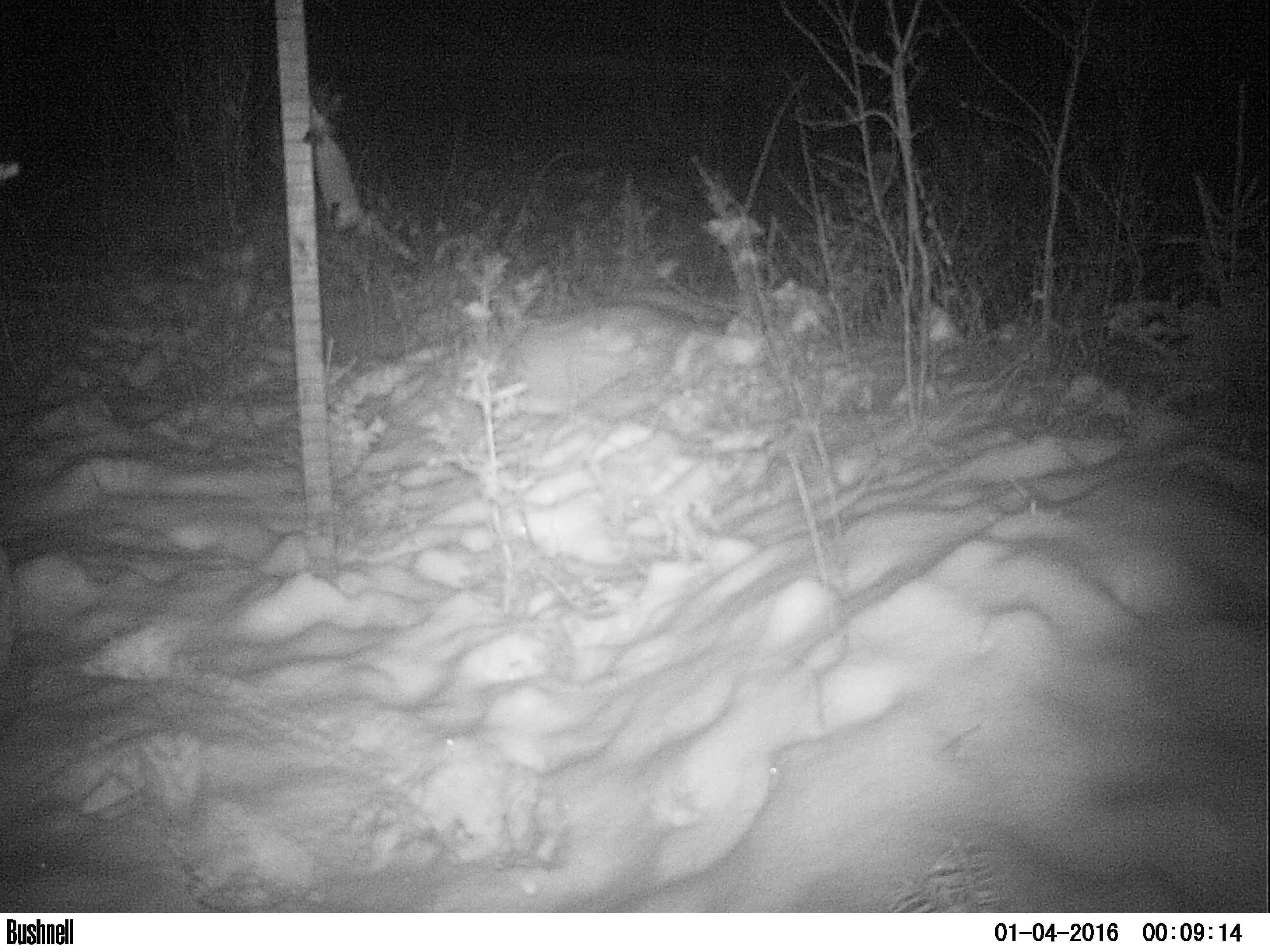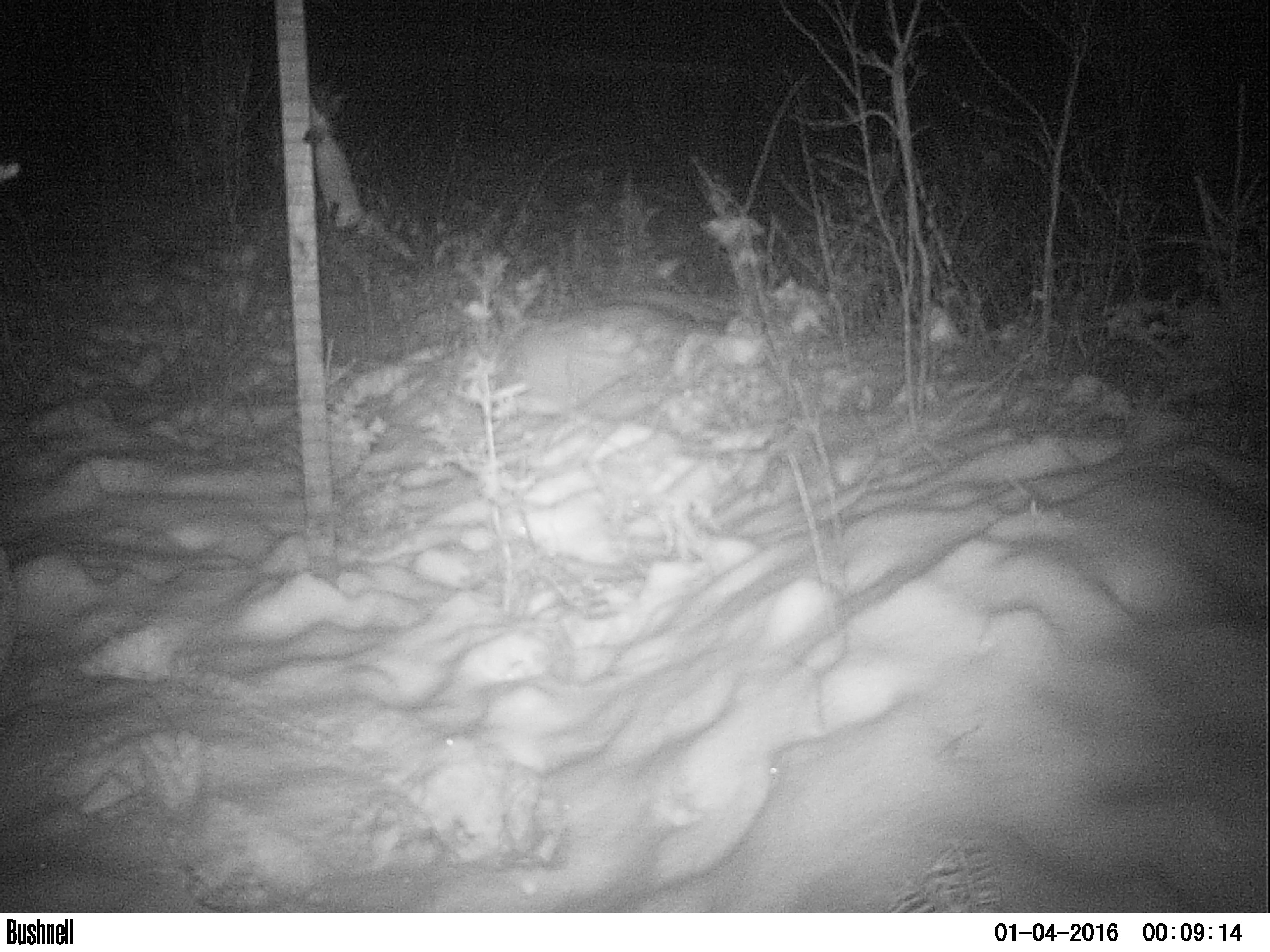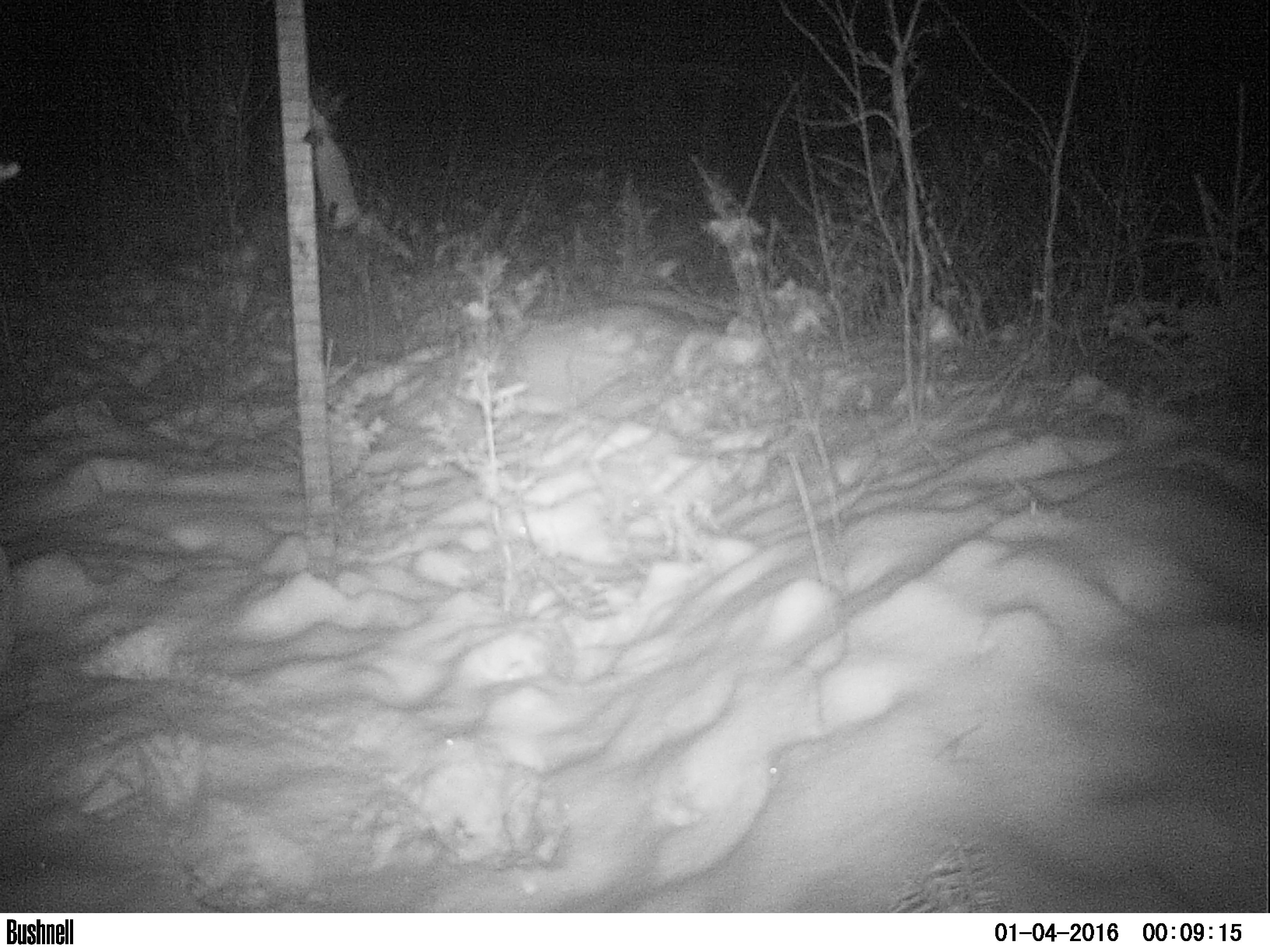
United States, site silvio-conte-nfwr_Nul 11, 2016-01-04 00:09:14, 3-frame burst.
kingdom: Animalia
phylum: Chordata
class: Mammalia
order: Artiodactyla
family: Cervidae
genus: Alces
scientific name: Alces alces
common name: moose